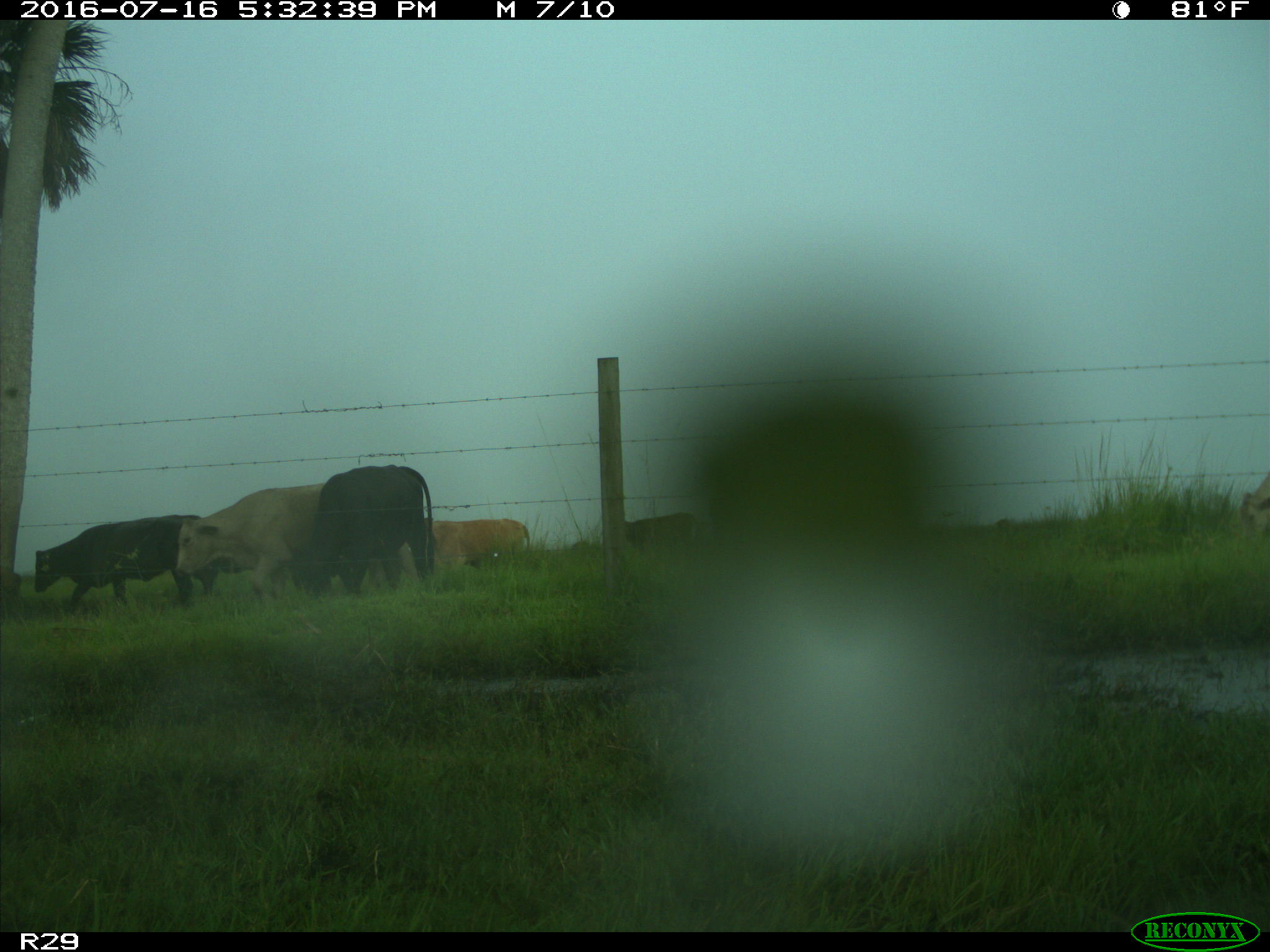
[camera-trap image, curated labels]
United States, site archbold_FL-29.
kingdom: Animalia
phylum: Chordata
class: Mammalia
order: Artiodactyla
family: Bovidae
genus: Bos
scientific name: Bos taurus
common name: domestic cow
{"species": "Bos taurus (domestic cow)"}